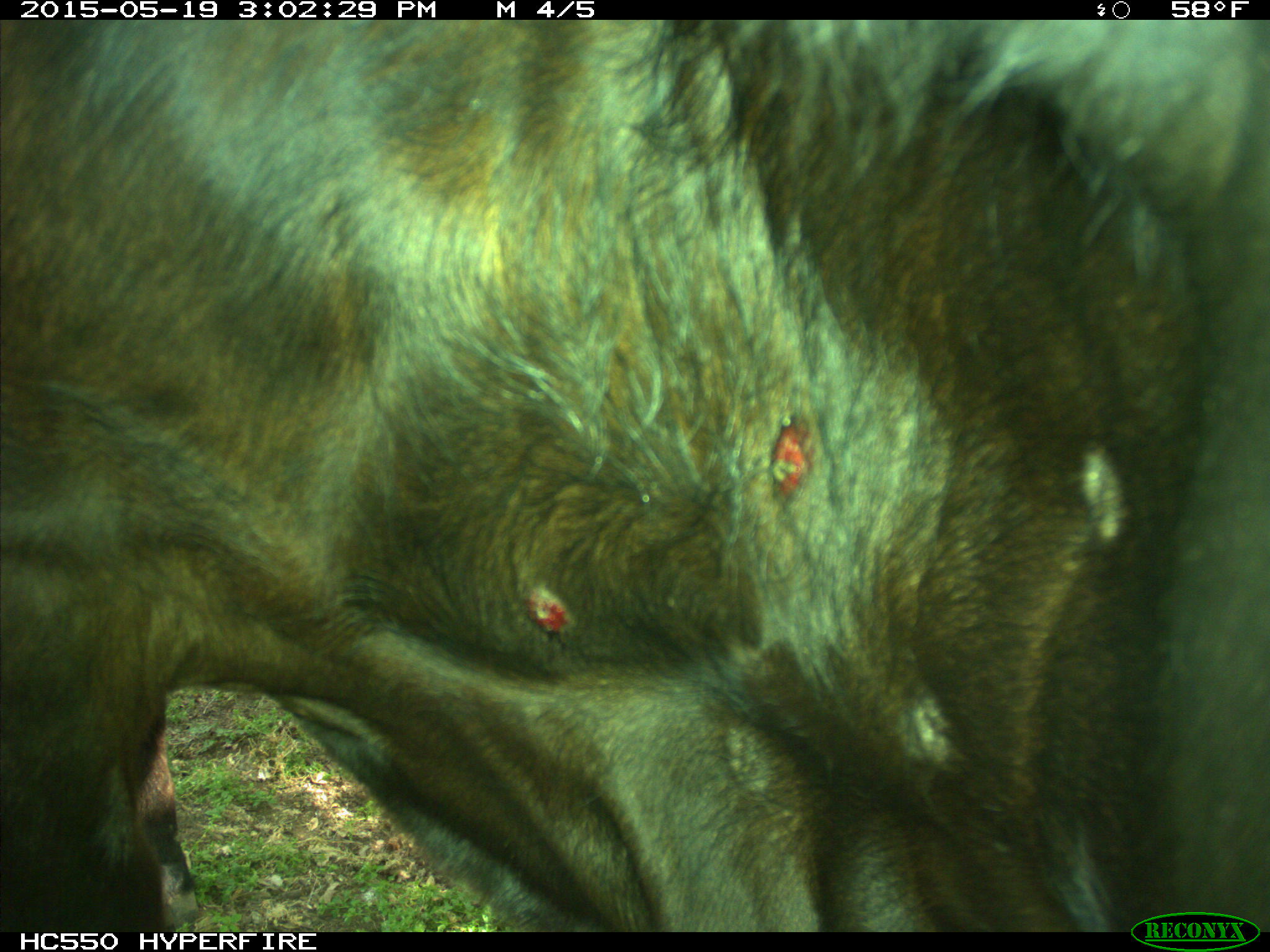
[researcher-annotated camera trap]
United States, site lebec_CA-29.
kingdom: Animalia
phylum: Chordata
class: Mammalia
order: Artiodactyla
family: Bovidae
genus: Bos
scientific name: Bos taurus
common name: domestic cow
Bos taurus (domestic cow).